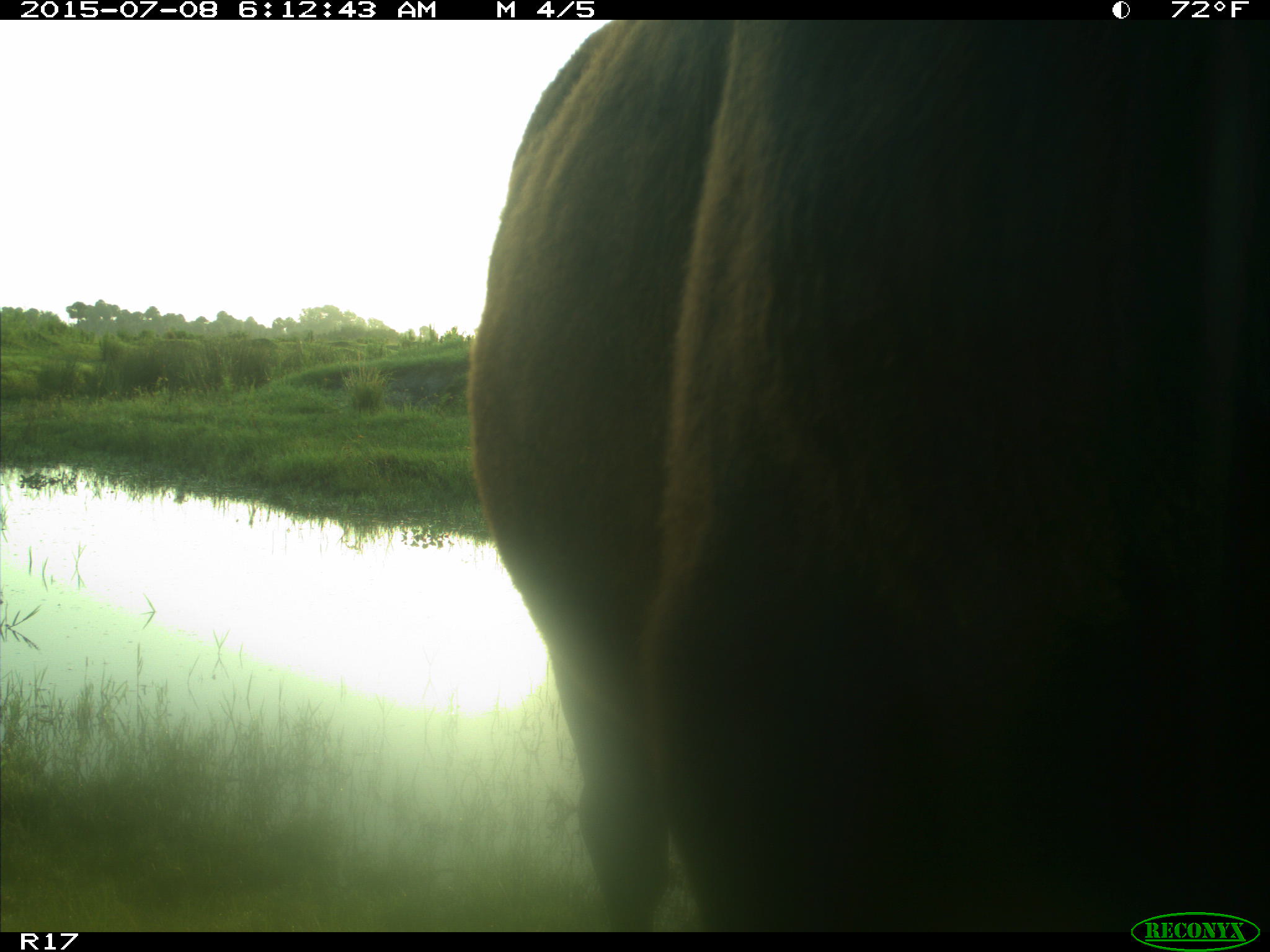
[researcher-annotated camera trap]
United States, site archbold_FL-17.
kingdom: Animalia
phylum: Chordata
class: Mammalia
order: Artiodactyla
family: Bovidae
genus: Bos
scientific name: Bos taurus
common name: domestic cow